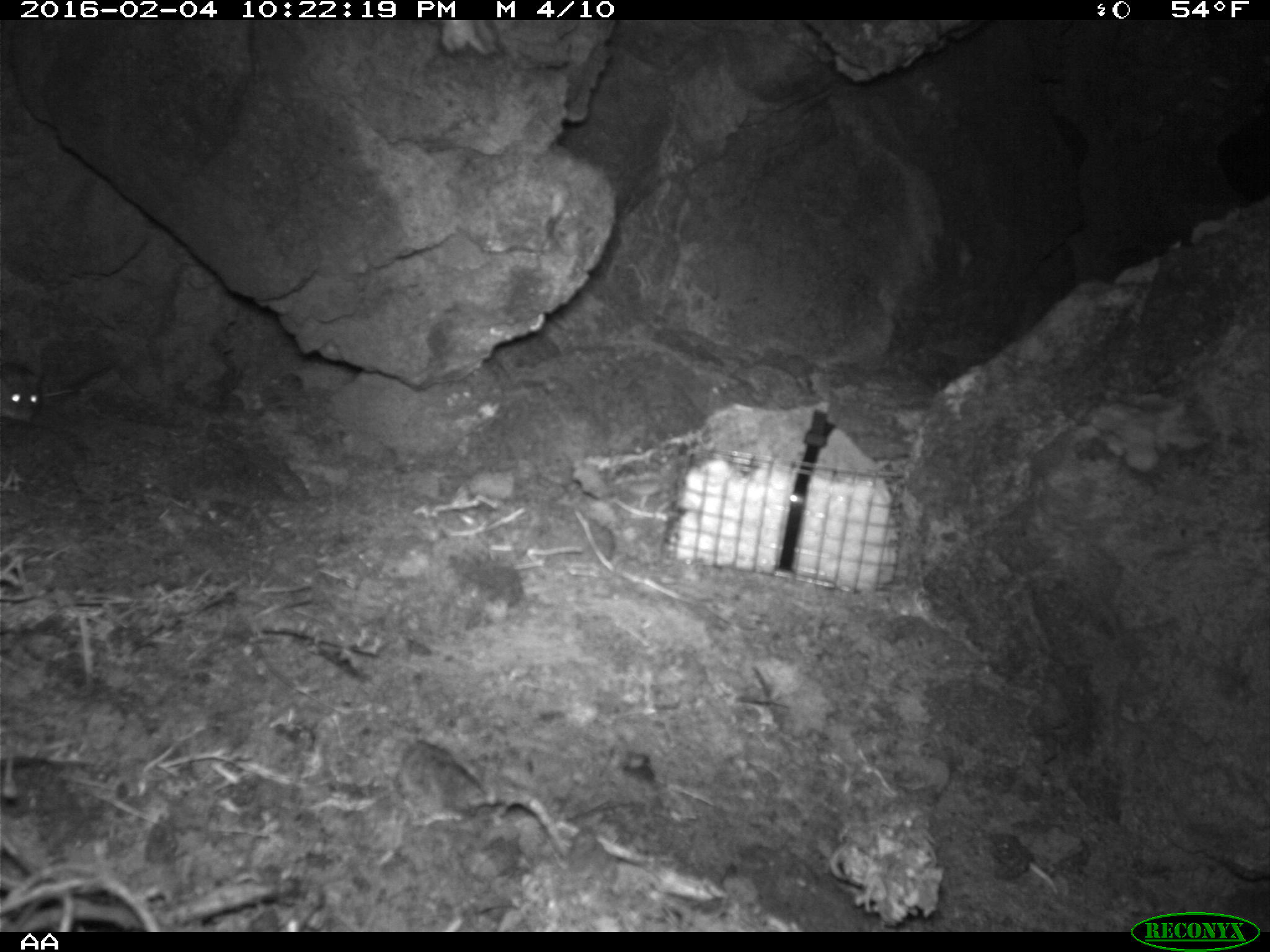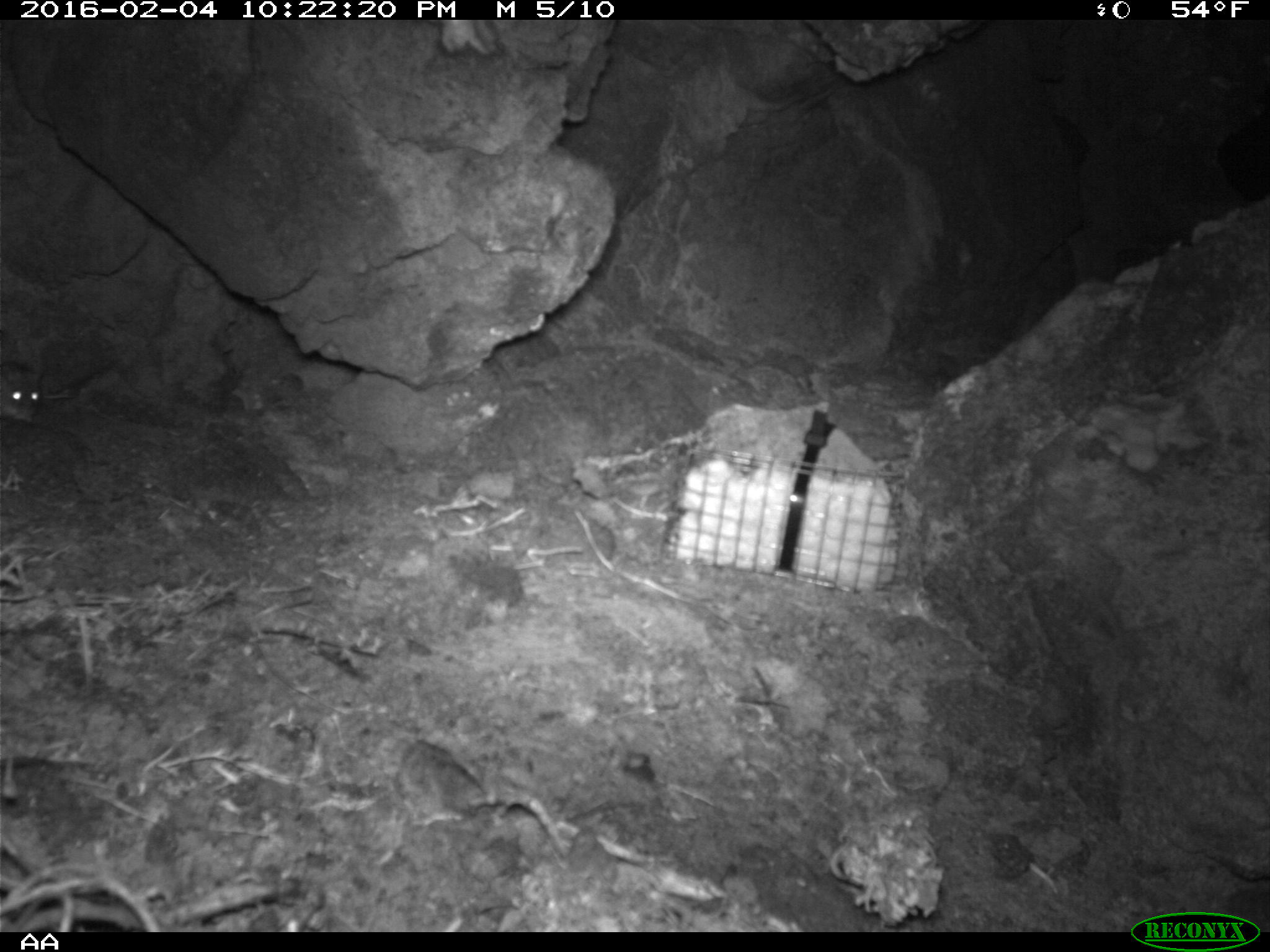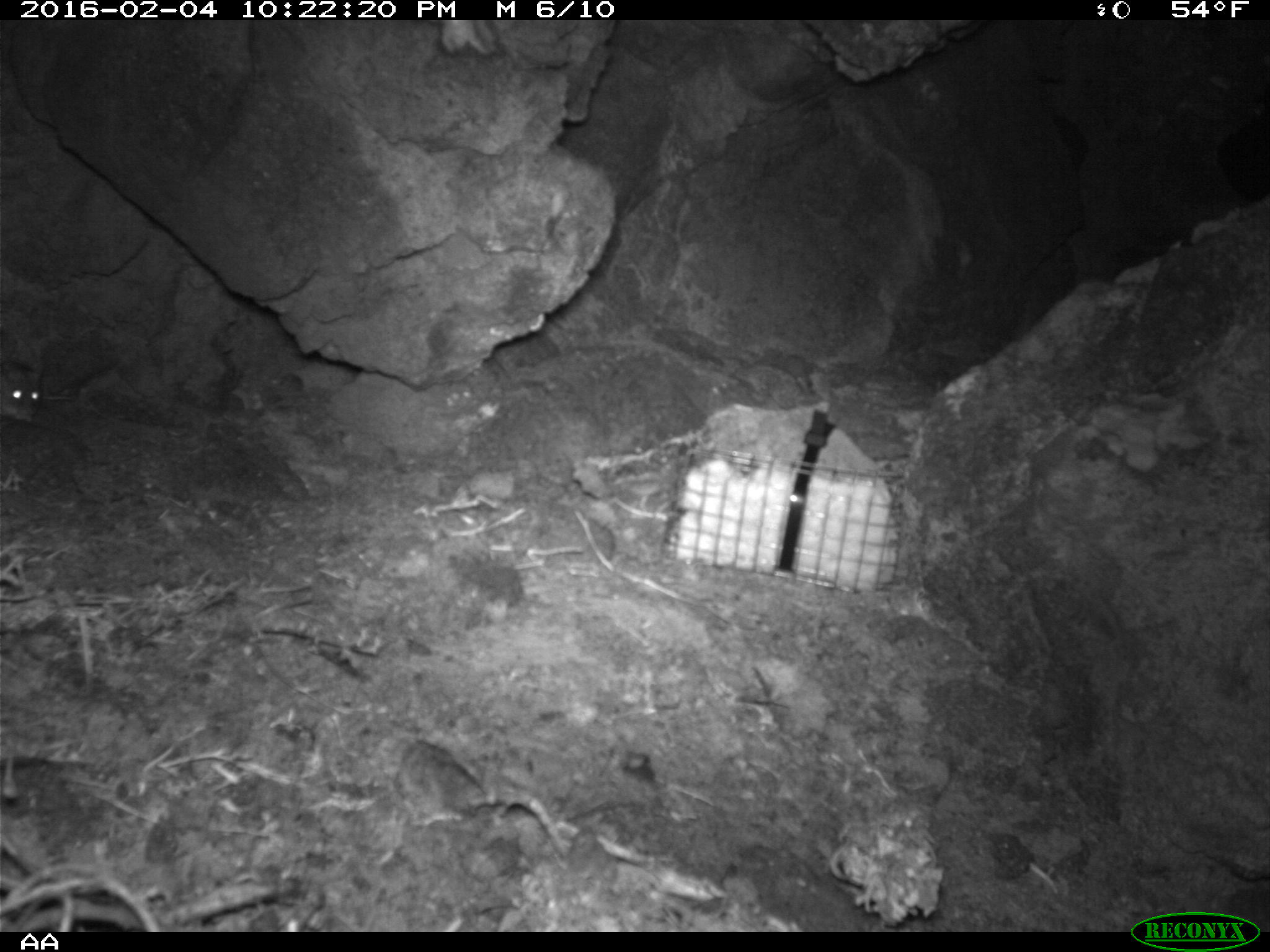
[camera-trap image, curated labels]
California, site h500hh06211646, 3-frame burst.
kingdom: Animalia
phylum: Chordata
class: Mammalia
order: Rodentia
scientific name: Rodentia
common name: rodent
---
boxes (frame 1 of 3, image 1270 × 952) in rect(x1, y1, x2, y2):
rodent: rect(0, 361, 78, 423)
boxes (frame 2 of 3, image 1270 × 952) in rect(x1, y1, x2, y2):
rodent: rect(0, 359, 40, 423)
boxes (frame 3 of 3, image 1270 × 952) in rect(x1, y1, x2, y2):
rodent: rect(0, 363, 38, 422)